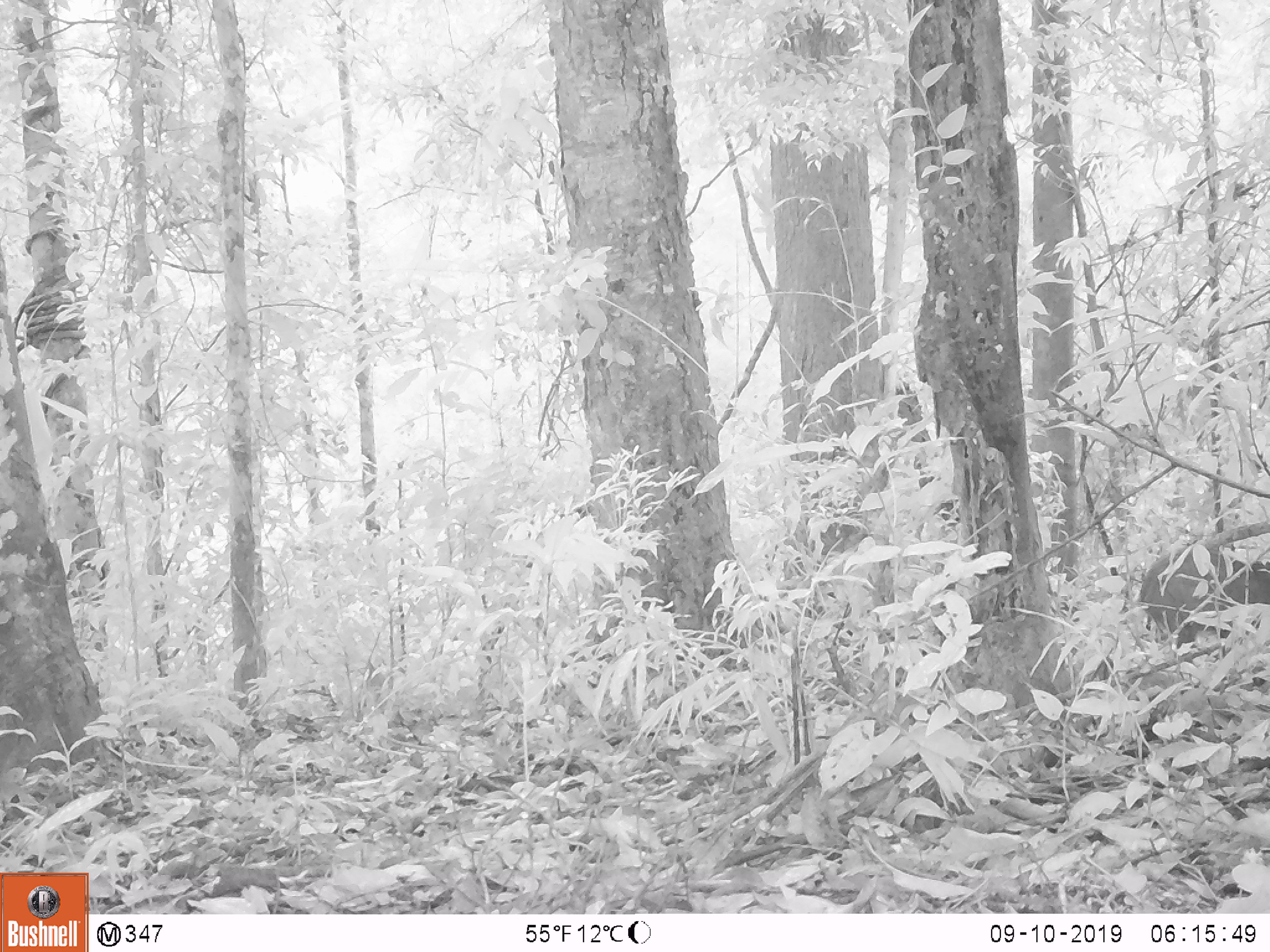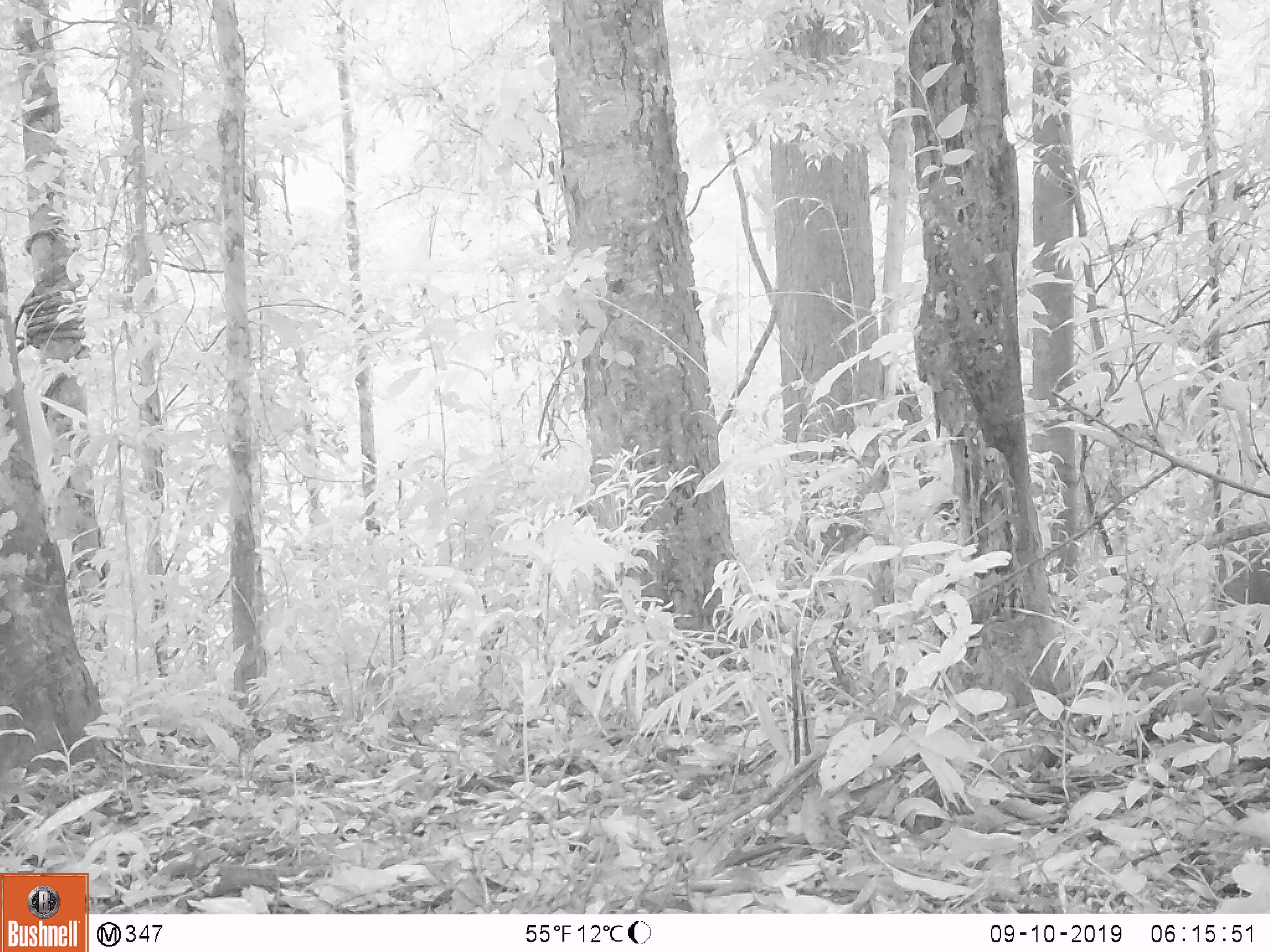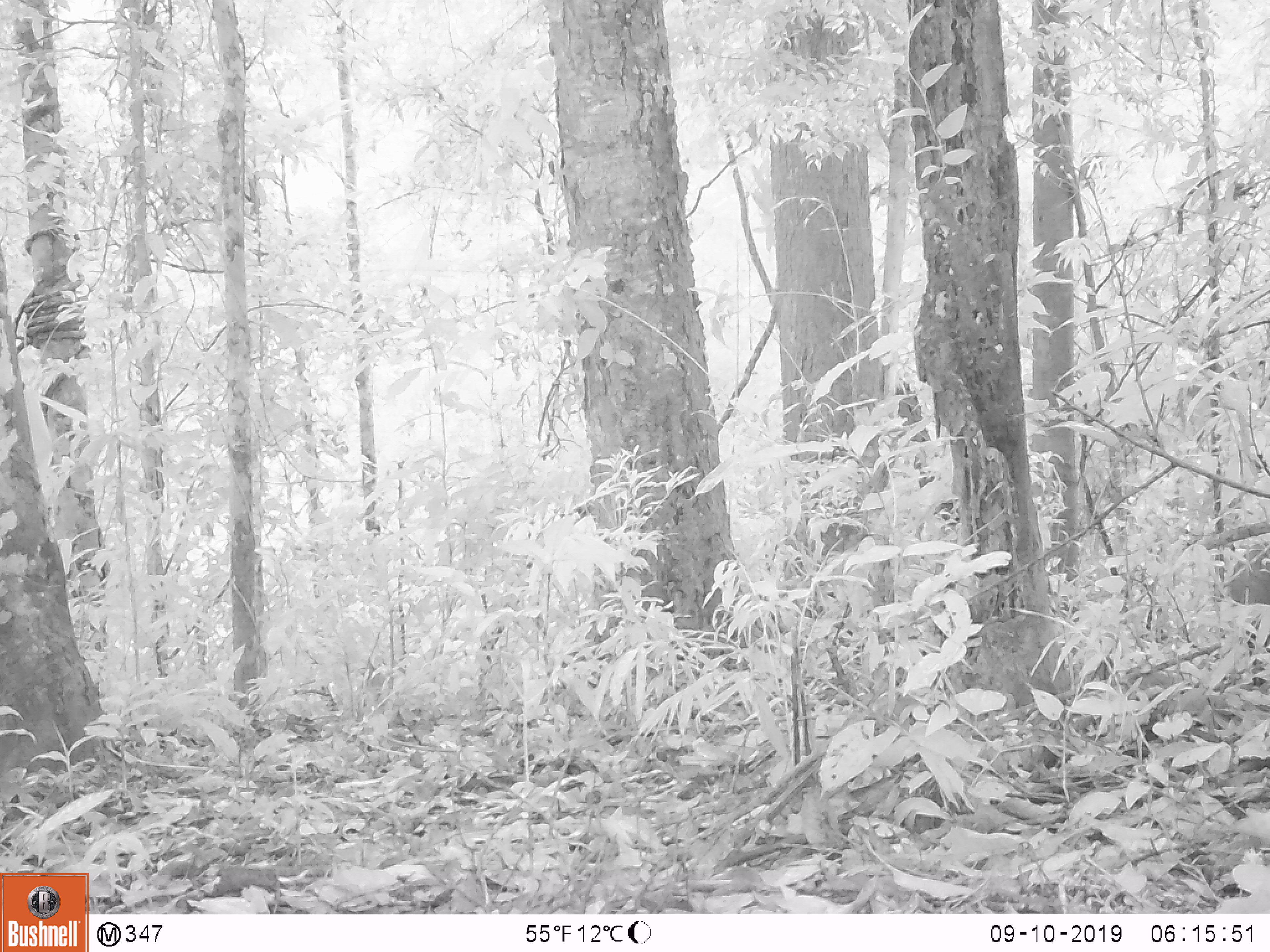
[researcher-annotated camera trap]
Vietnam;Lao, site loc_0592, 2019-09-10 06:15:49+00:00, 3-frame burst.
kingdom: Animalia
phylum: Chordata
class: Mammalia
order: Artiodactyla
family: Suidae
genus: Sus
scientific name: Sus scrofa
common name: eurasian wild pig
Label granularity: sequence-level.